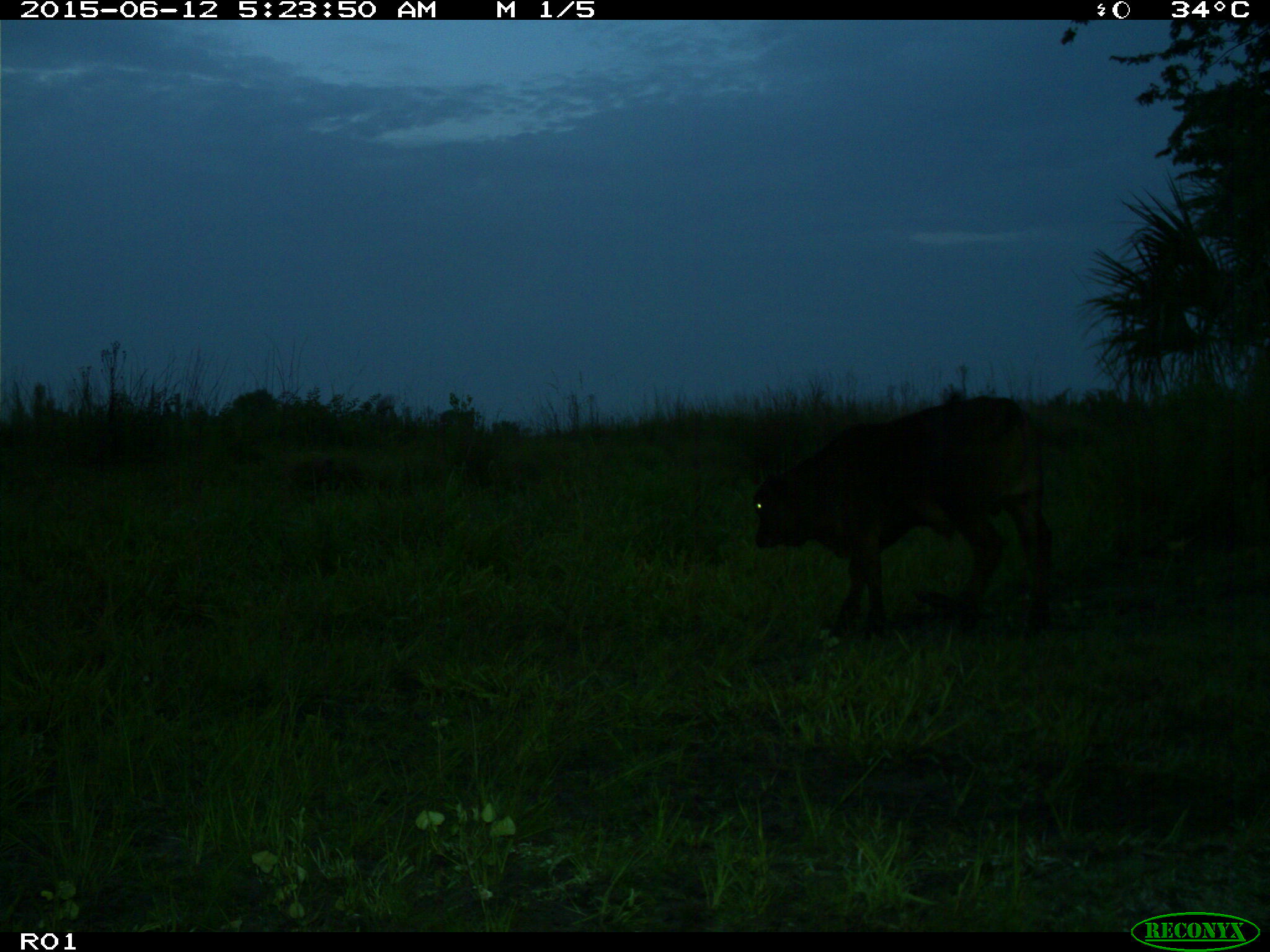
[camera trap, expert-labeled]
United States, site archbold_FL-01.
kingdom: Animalia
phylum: Chordata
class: Mammalia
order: Artiodactyla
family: Bovidae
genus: Bos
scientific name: Bos taurus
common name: domestic cow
Bos taurus (domestic cow).